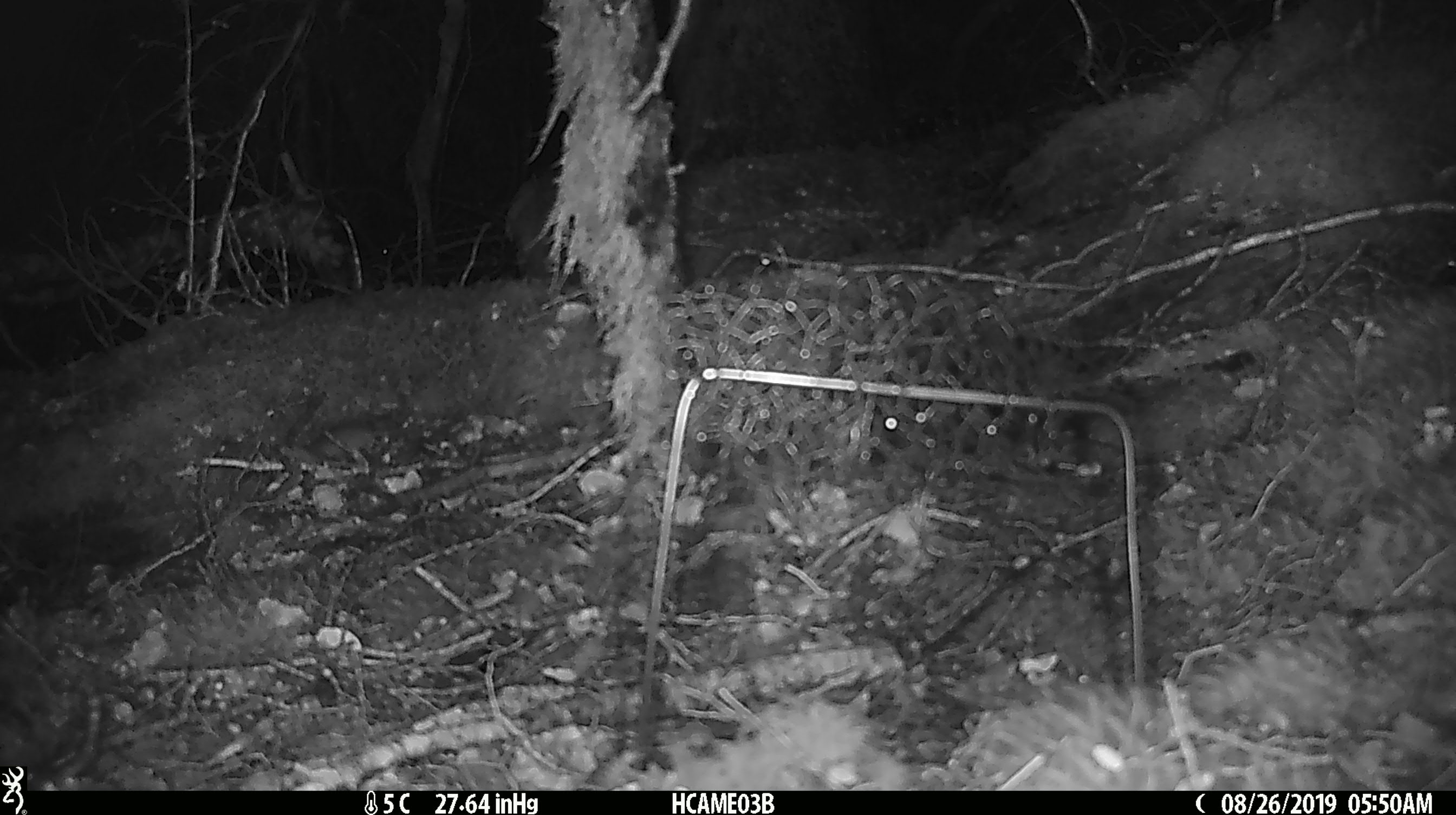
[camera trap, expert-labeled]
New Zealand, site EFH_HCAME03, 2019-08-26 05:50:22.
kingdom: Animalia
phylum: Chordata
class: Mammalia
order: Rodentia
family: Muridae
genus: Mus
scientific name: Mus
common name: mouse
Mouse (Mus).